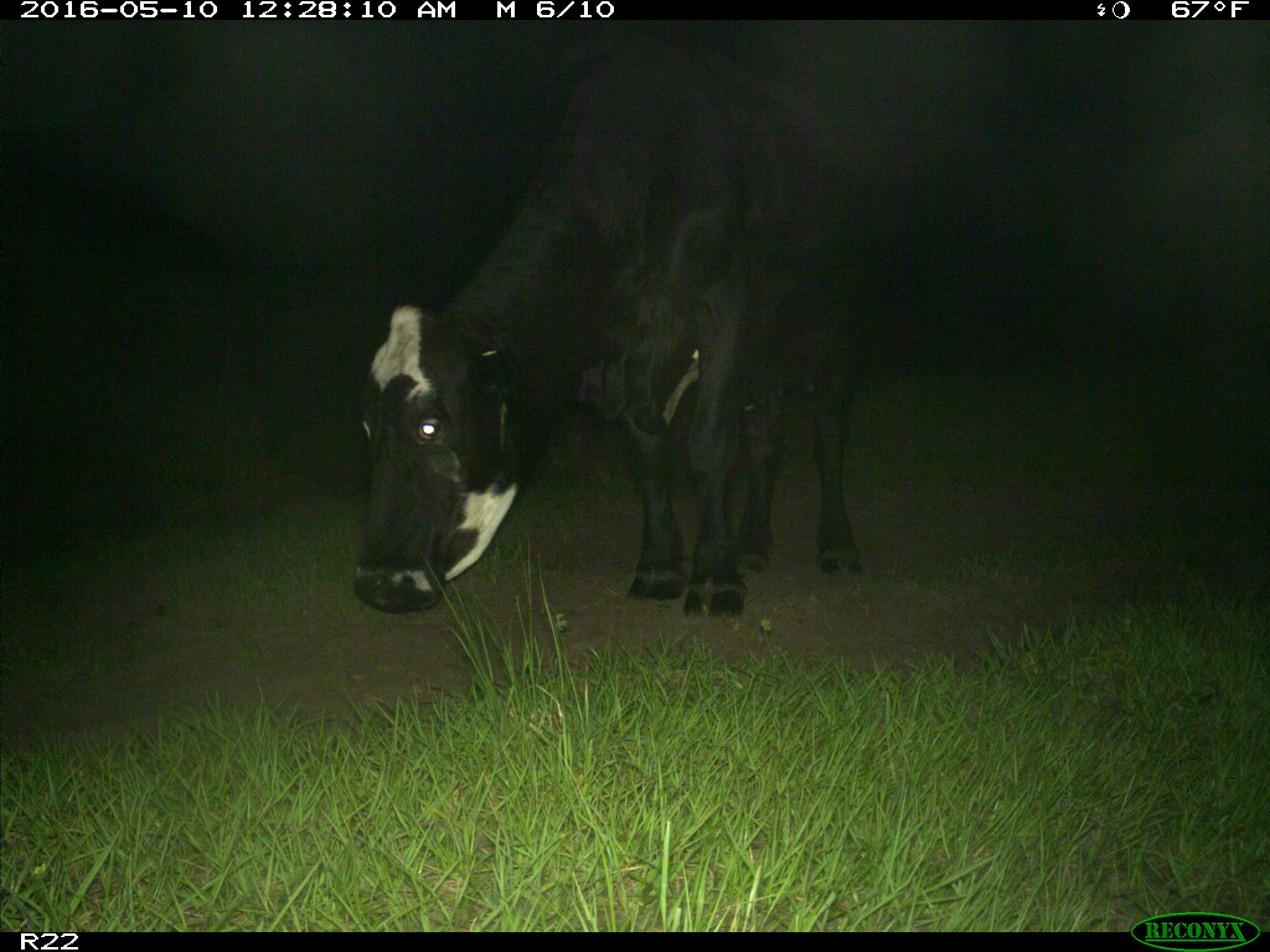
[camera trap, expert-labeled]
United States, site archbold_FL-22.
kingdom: Animalia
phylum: Chordata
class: Mammalia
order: Artiodactyla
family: Bovidae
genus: Bos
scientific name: Bos taurus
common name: domestic cow